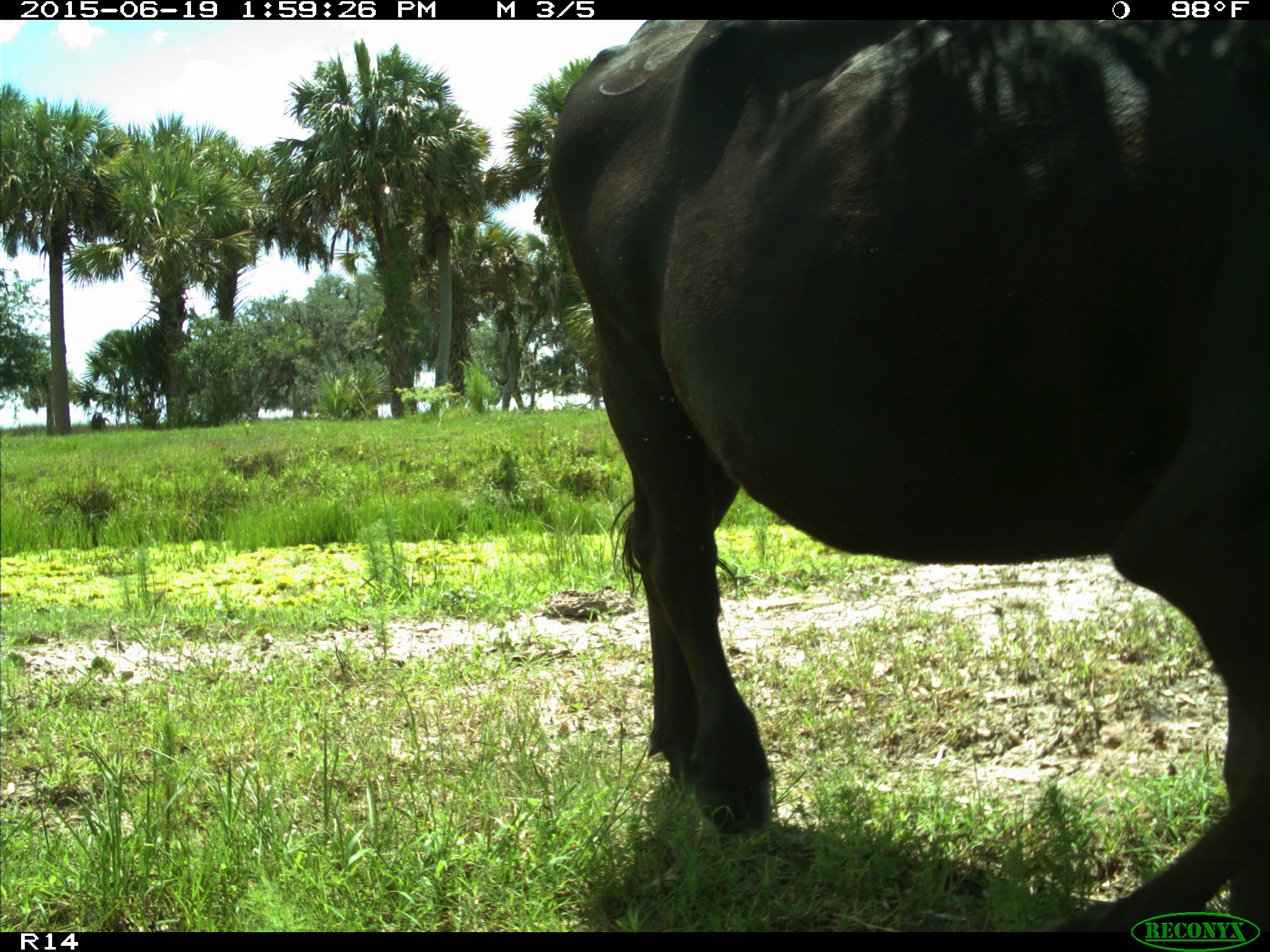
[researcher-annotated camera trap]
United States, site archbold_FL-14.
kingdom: Animalia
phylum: Chordata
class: Mammalia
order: Artiodactyla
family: Bovidae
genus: Bos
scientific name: Bos taurus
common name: domestic cow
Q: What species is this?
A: Bos taurus (domestic cow).